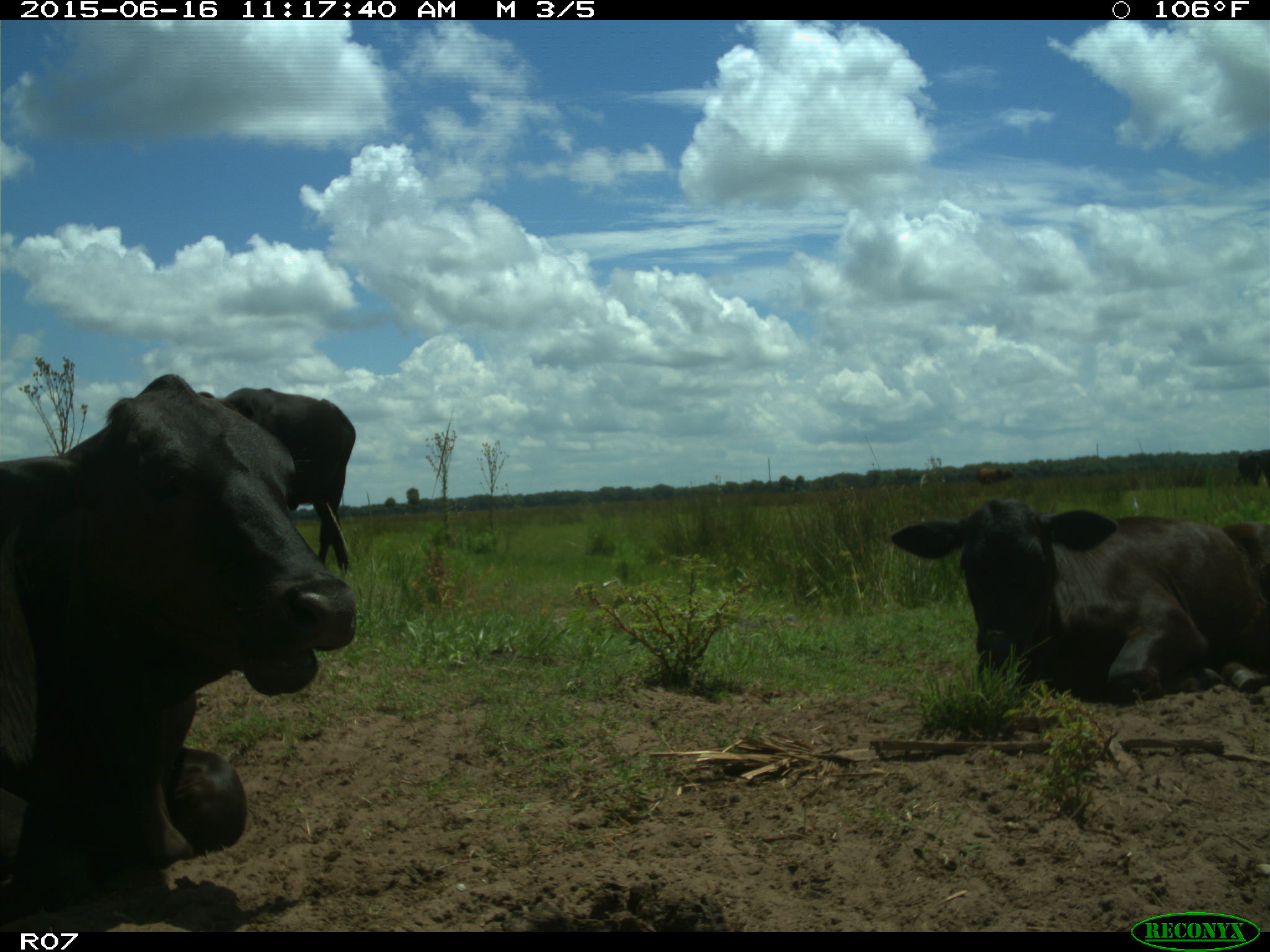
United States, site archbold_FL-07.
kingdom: Animalia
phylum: Chordata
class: Mammalia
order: Artiodactyla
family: Bovidae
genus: Bos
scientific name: Bos taurus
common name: domestic cow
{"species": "Bos taurus (domestic cow)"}